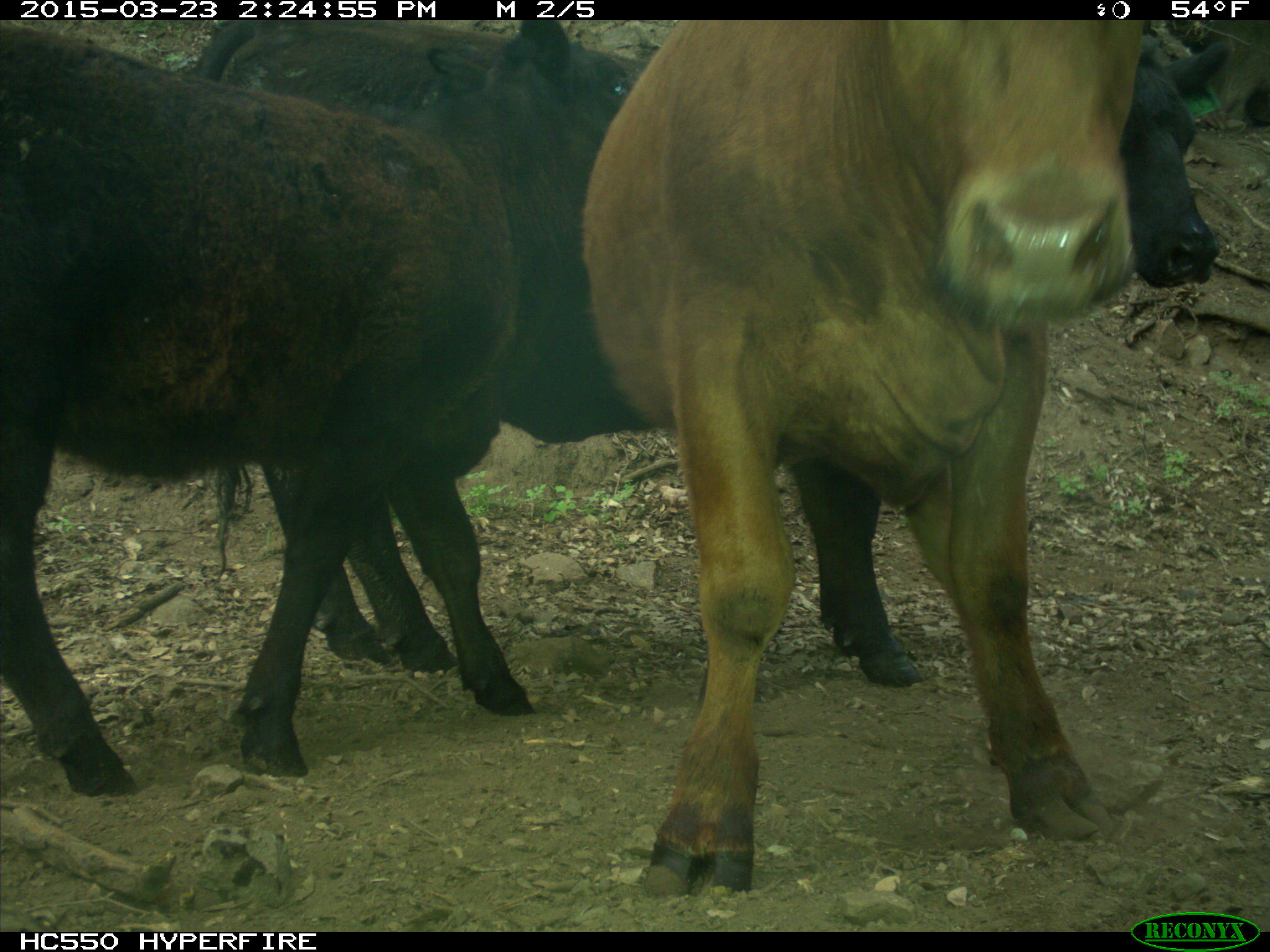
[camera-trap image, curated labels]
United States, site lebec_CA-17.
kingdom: Animalia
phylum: Chordata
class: Mammalia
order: Artiodactyla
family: Bovidae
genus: Bos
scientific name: Bos taurus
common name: domestic cow